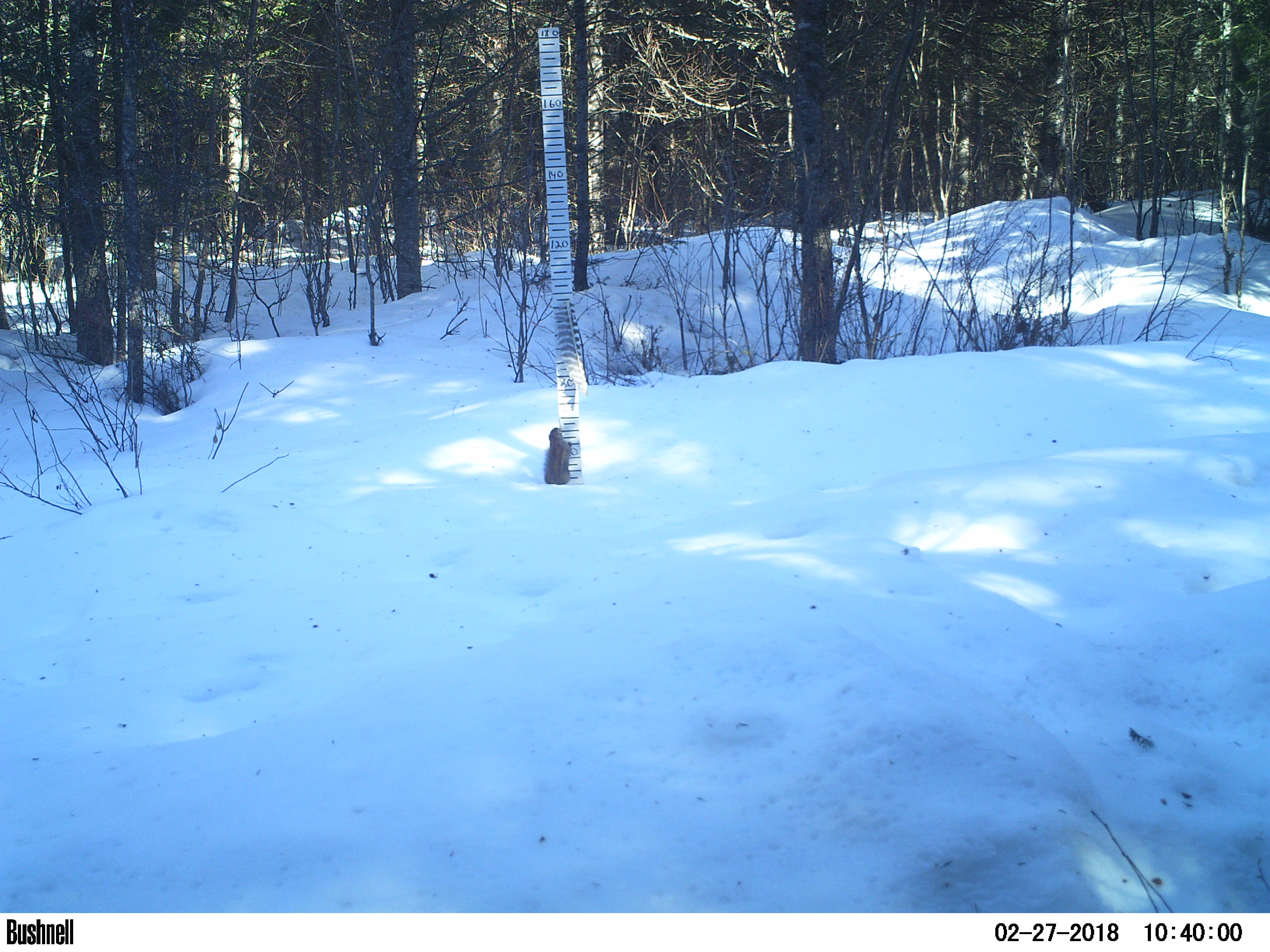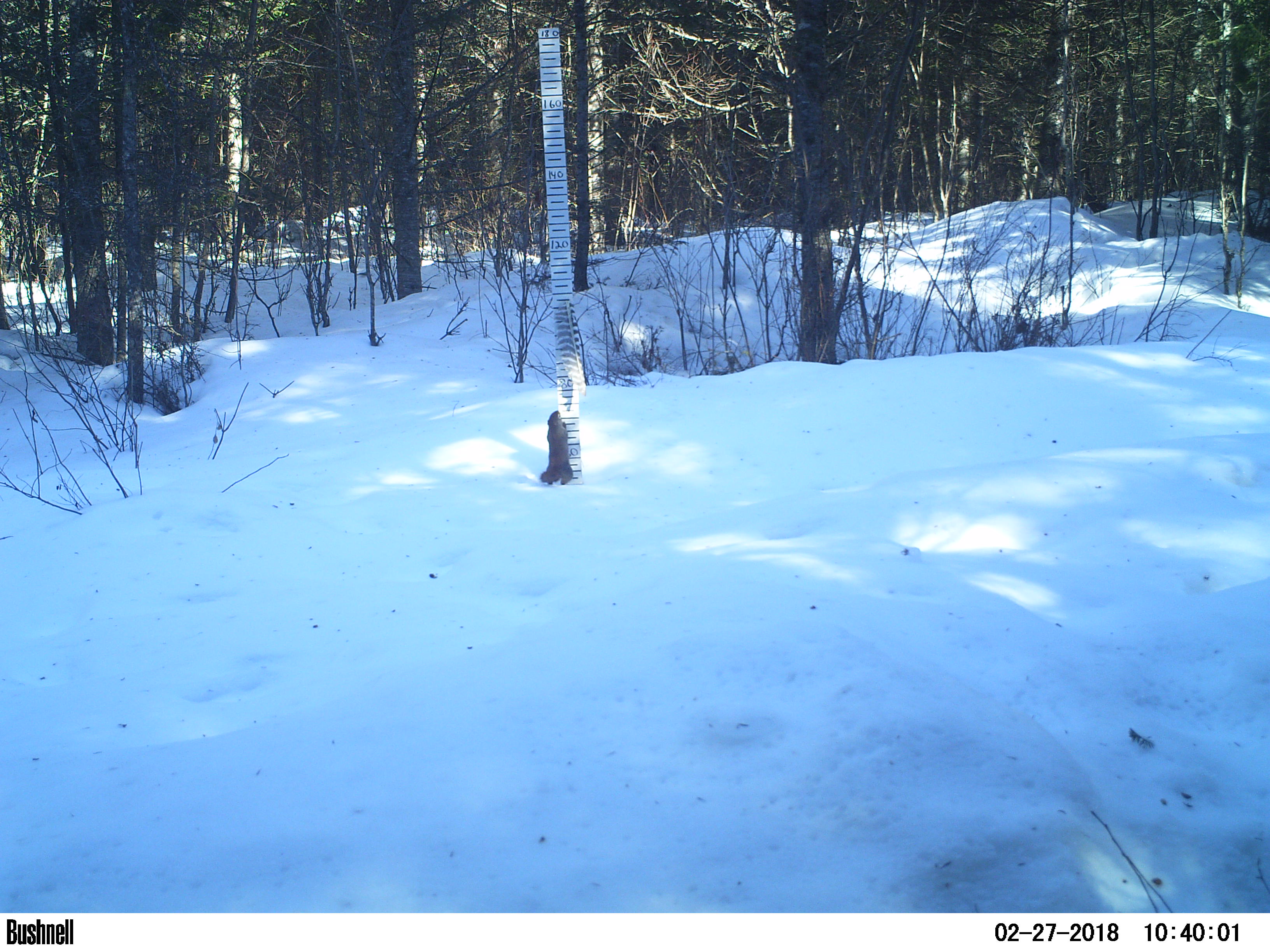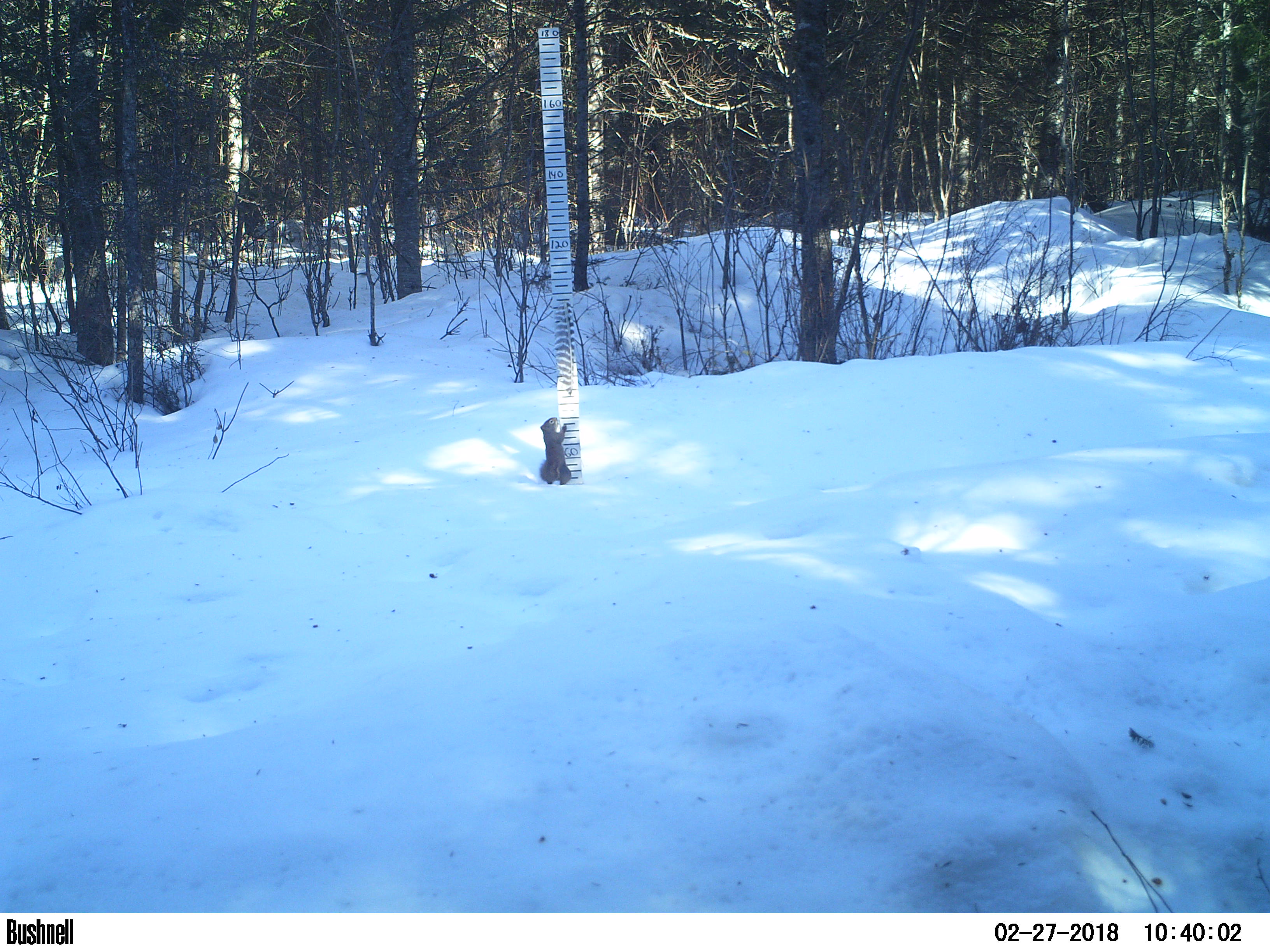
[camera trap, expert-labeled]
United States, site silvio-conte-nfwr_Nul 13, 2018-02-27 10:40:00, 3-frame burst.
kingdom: Animalia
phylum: Chordata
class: Mammalia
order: Rodentia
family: Sciuridae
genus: Tamiasciurus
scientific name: Tamiasciurus hudsonicus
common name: red squirrel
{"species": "red squirrel (Tamiasciurus hudsonicus)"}